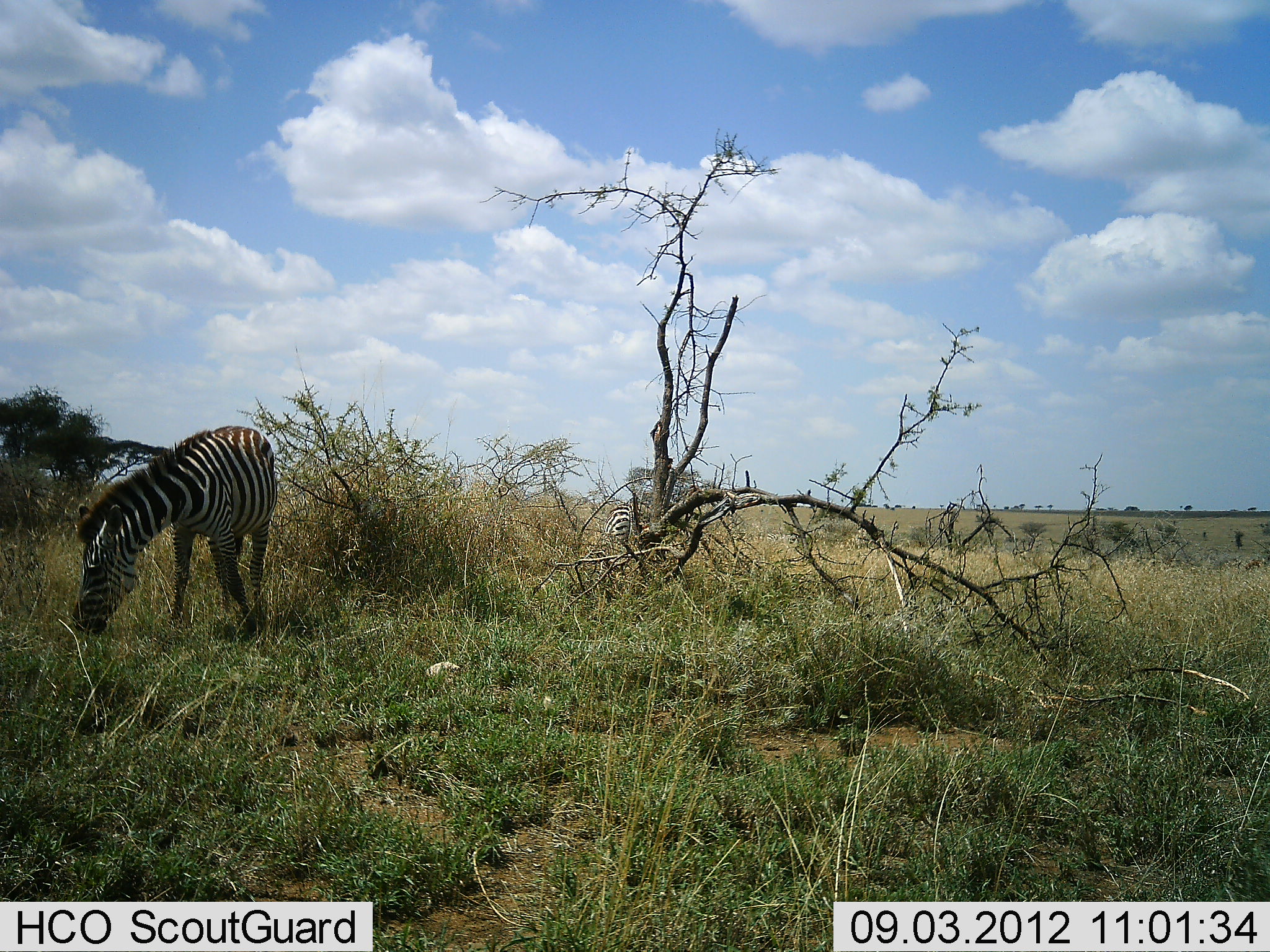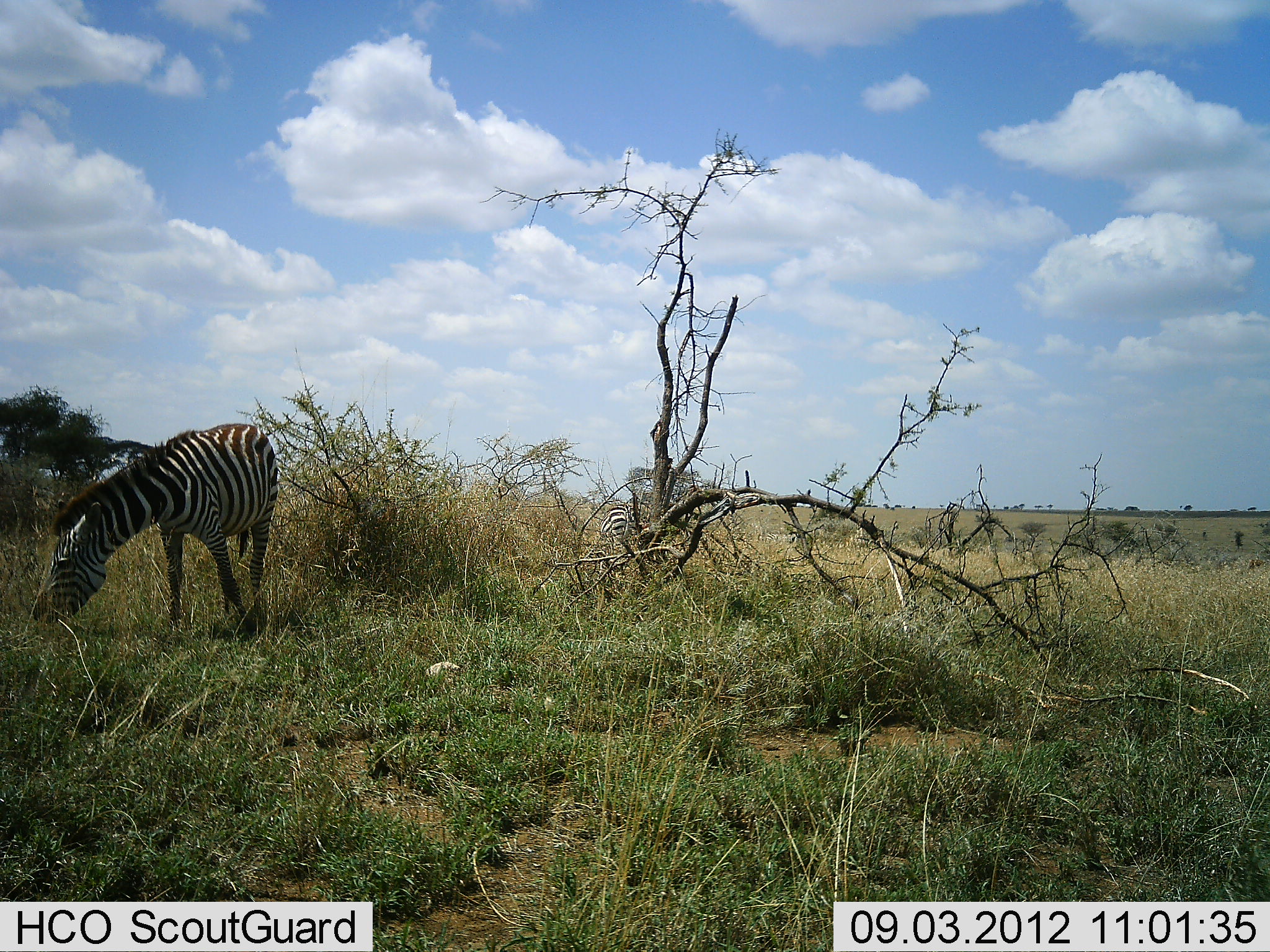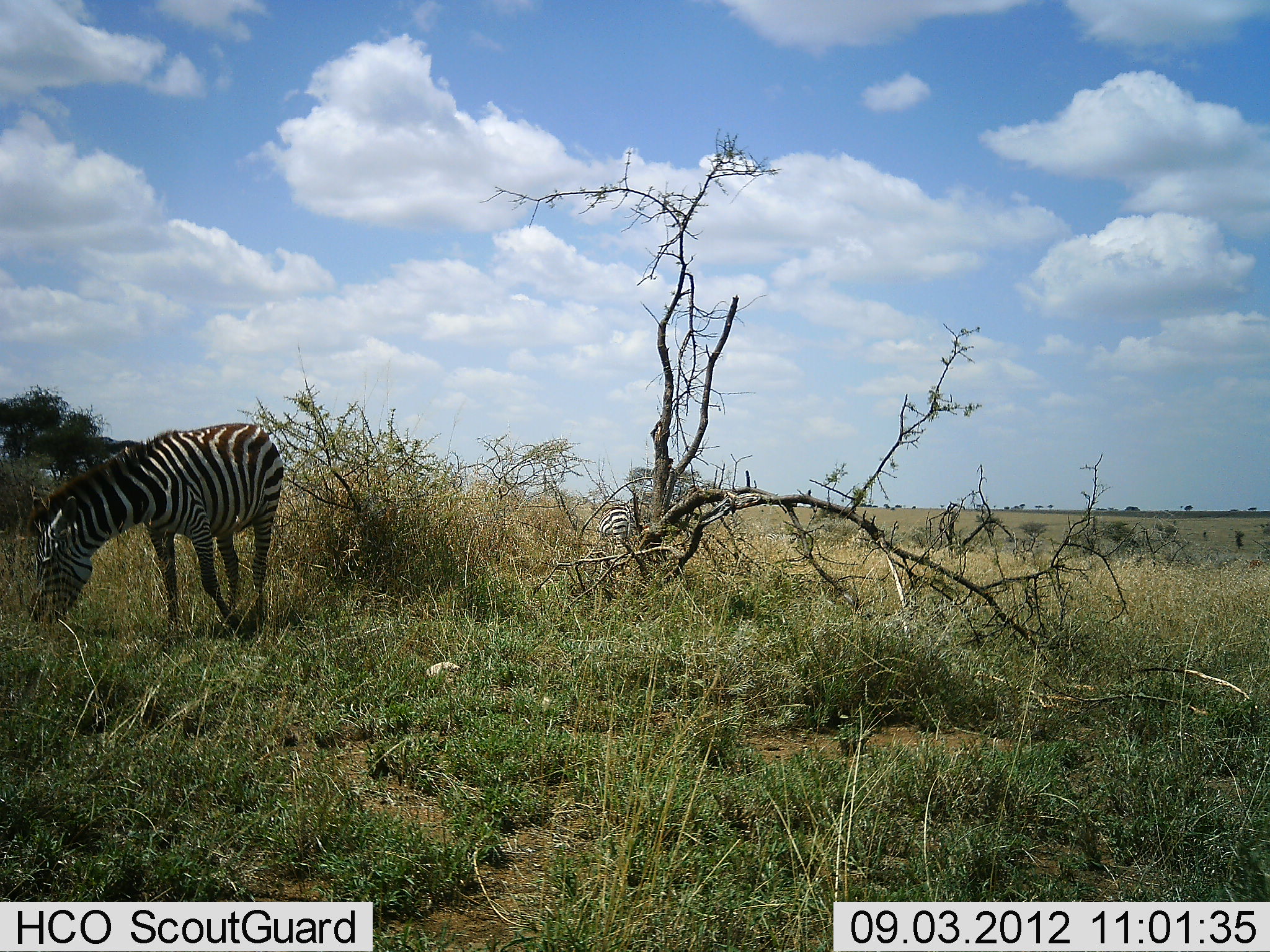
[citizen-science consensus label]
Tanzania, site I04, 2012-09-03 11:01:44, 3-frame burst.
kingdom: Animalia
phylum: Chordata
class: Mammalia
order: Perissodactyla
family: Equidae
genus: Equus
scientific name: Equus quagga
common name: plains zebra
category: zebra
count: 2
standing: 10%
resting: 0%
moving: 0%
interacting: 0%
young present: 0%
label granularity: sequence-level